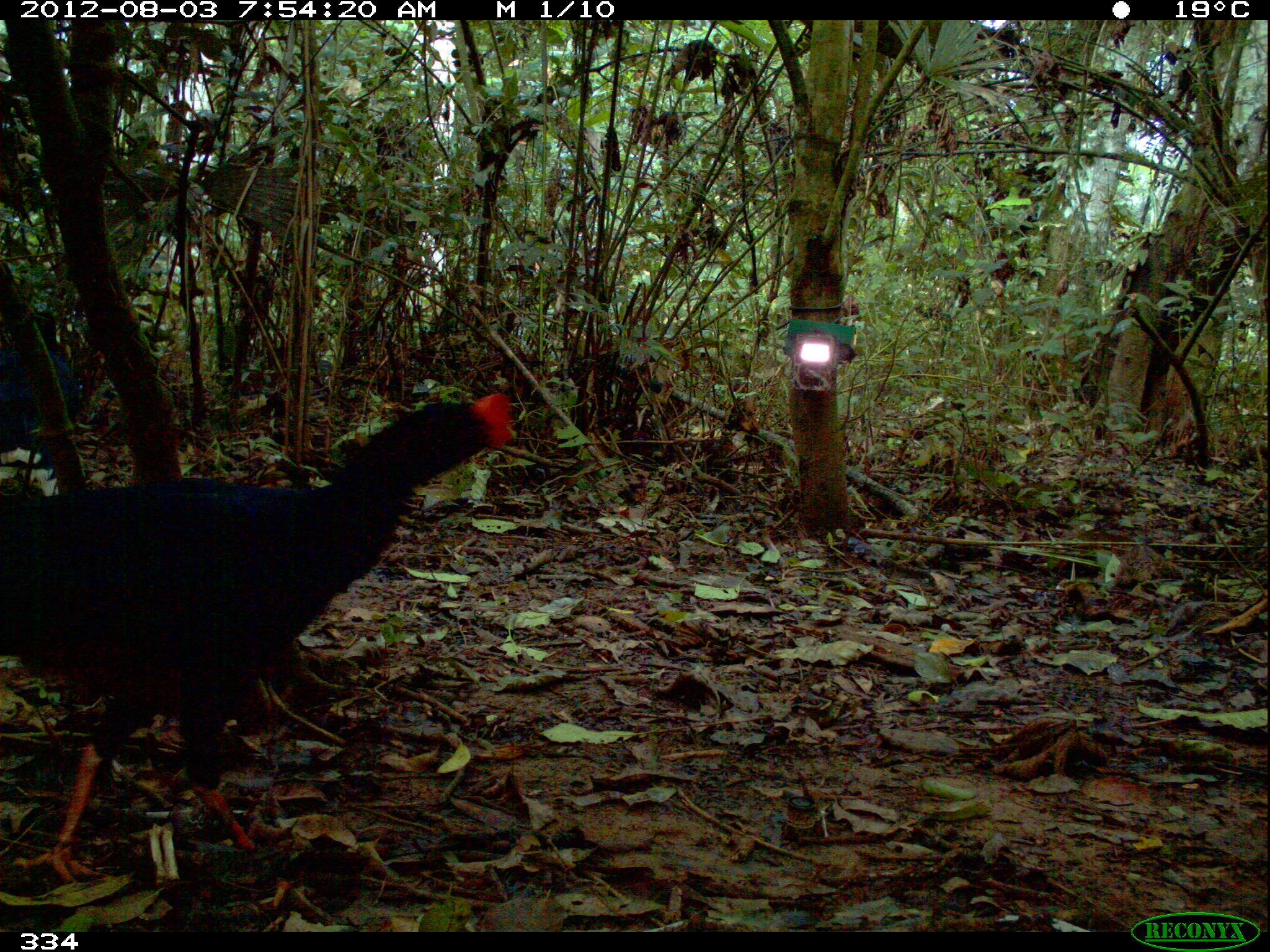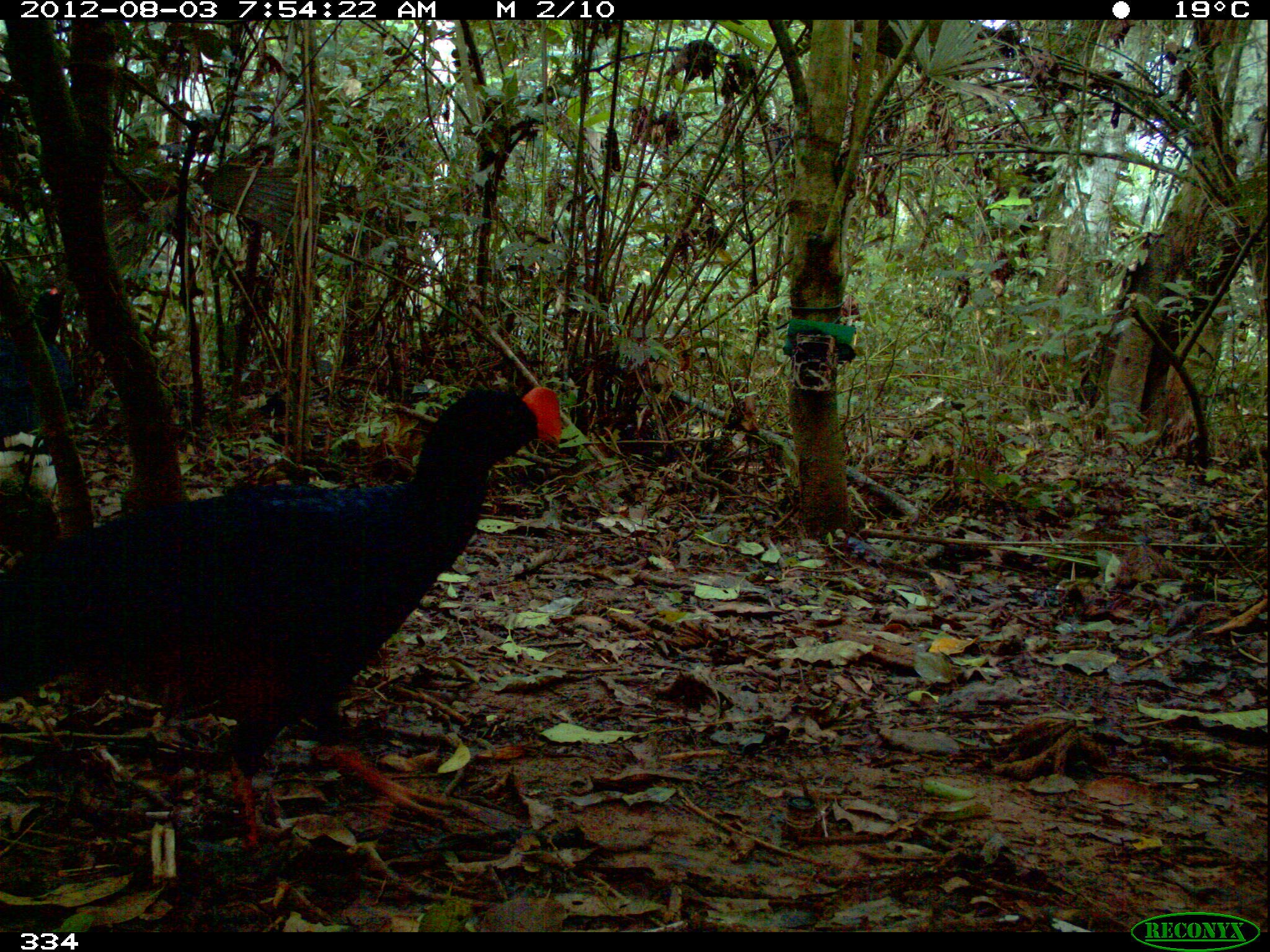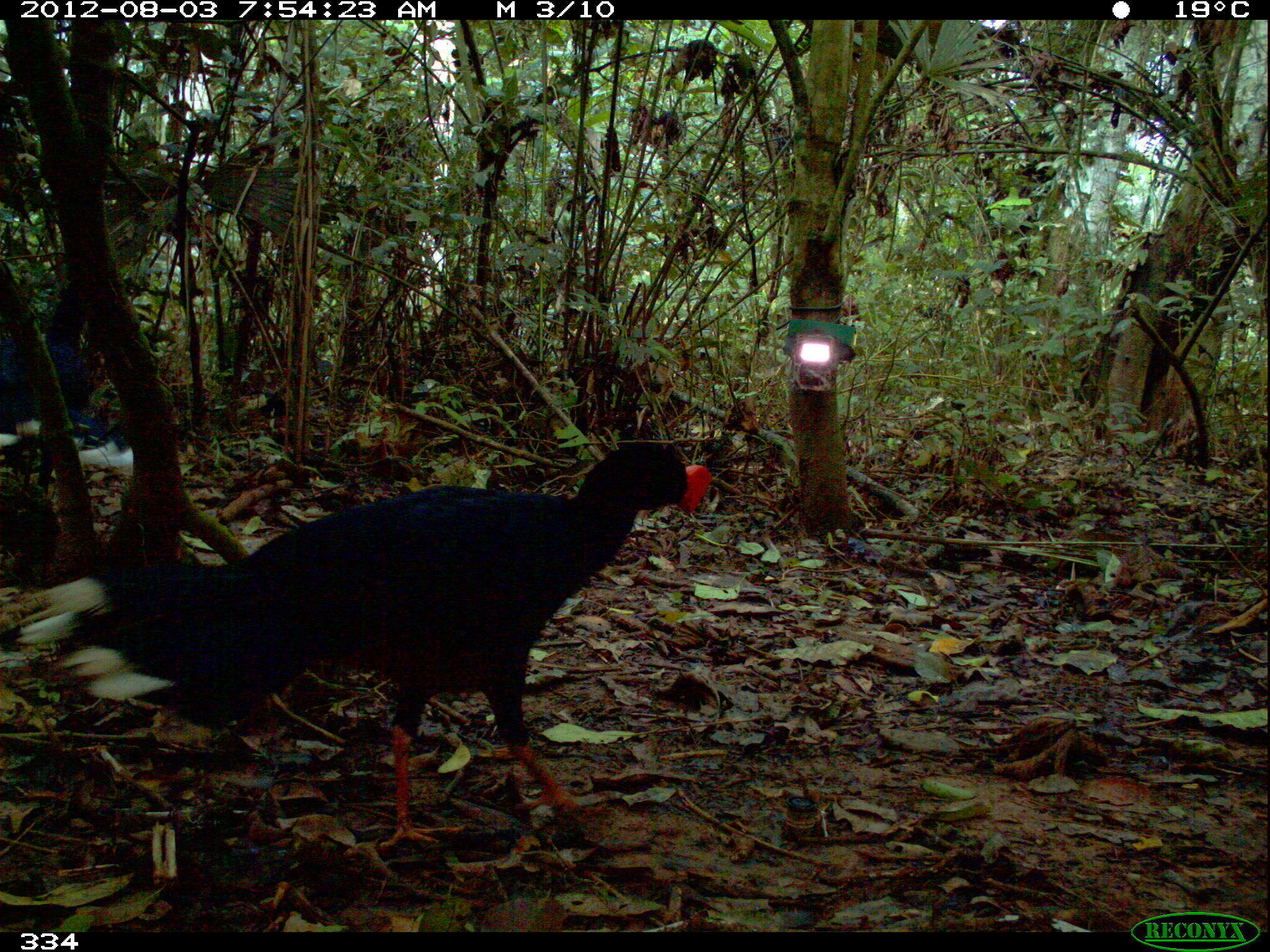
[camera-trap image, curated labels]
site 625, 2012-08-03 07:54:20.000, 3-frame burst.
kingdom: Animalia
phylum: Chordata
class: Aves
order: Galliformes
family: Cracidae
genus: Mitu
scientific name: Mitu tuberosum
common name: razor-billed curassow